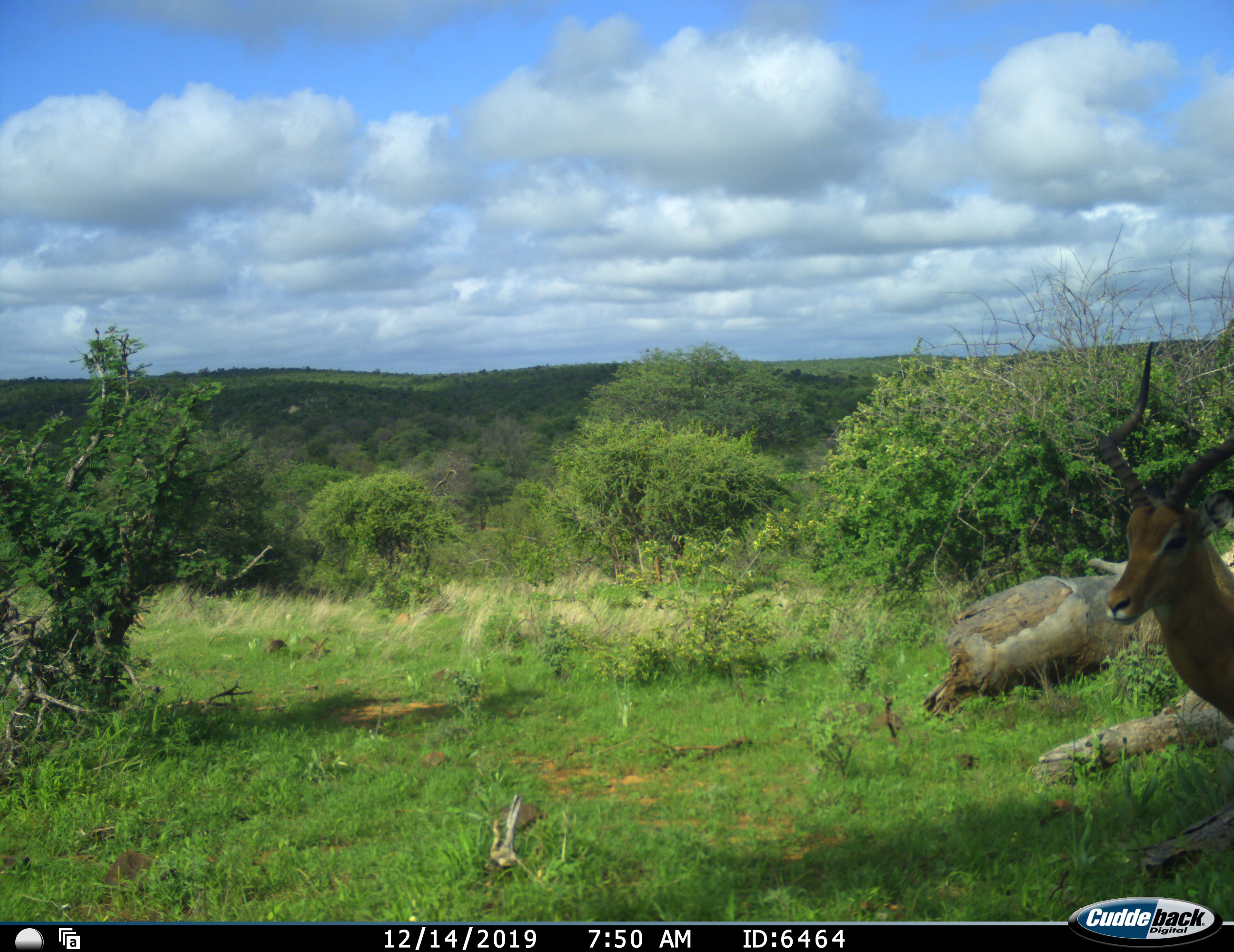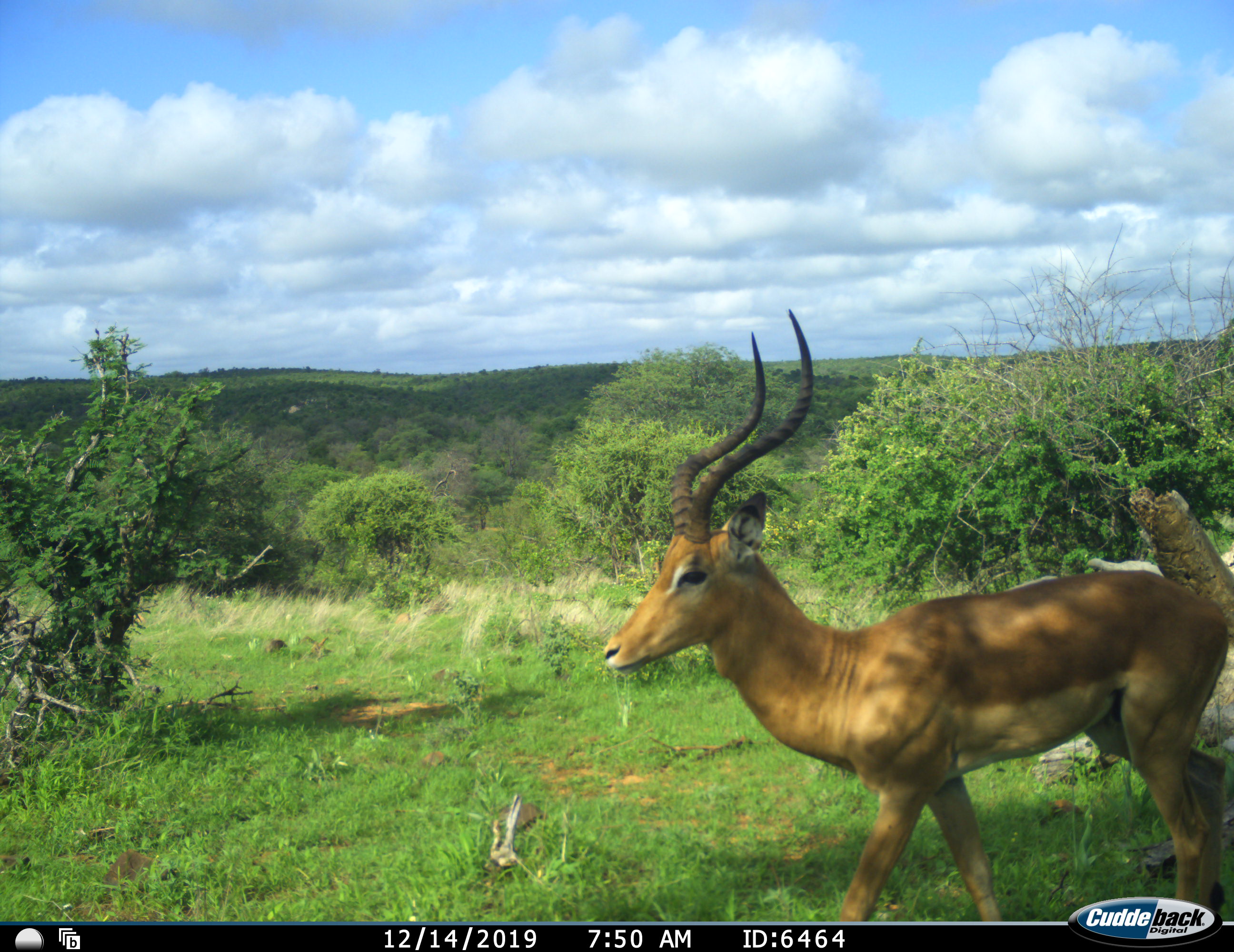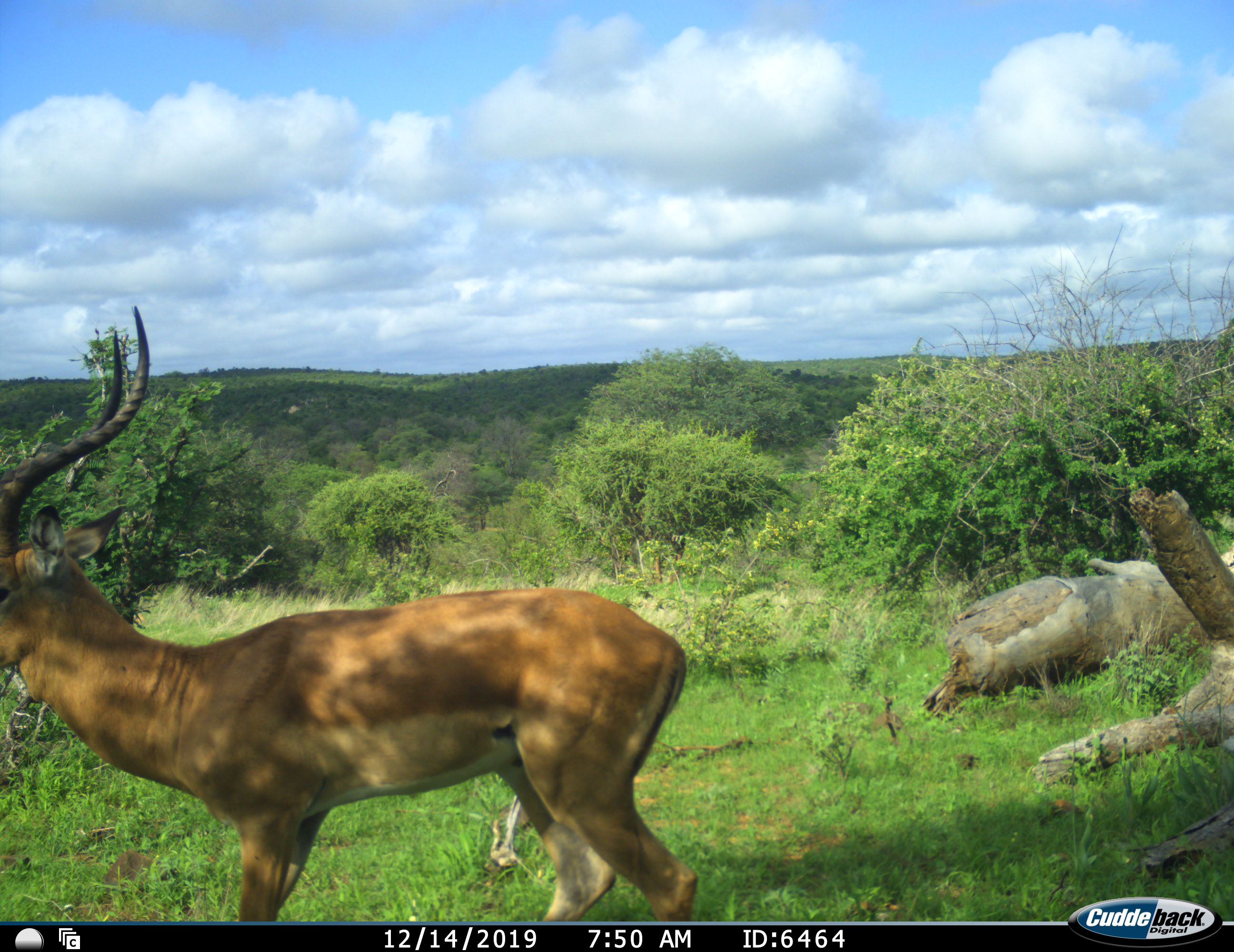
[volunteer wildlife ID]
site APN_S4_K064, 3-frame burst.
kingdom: Animalia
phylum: Chordata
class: Mammalia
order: Artiodactyla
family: Bovidae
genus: Aepyceros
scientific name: Aepyceros melampus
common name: impala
Impala (Aepyceros melampus), count 1. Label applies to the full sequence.